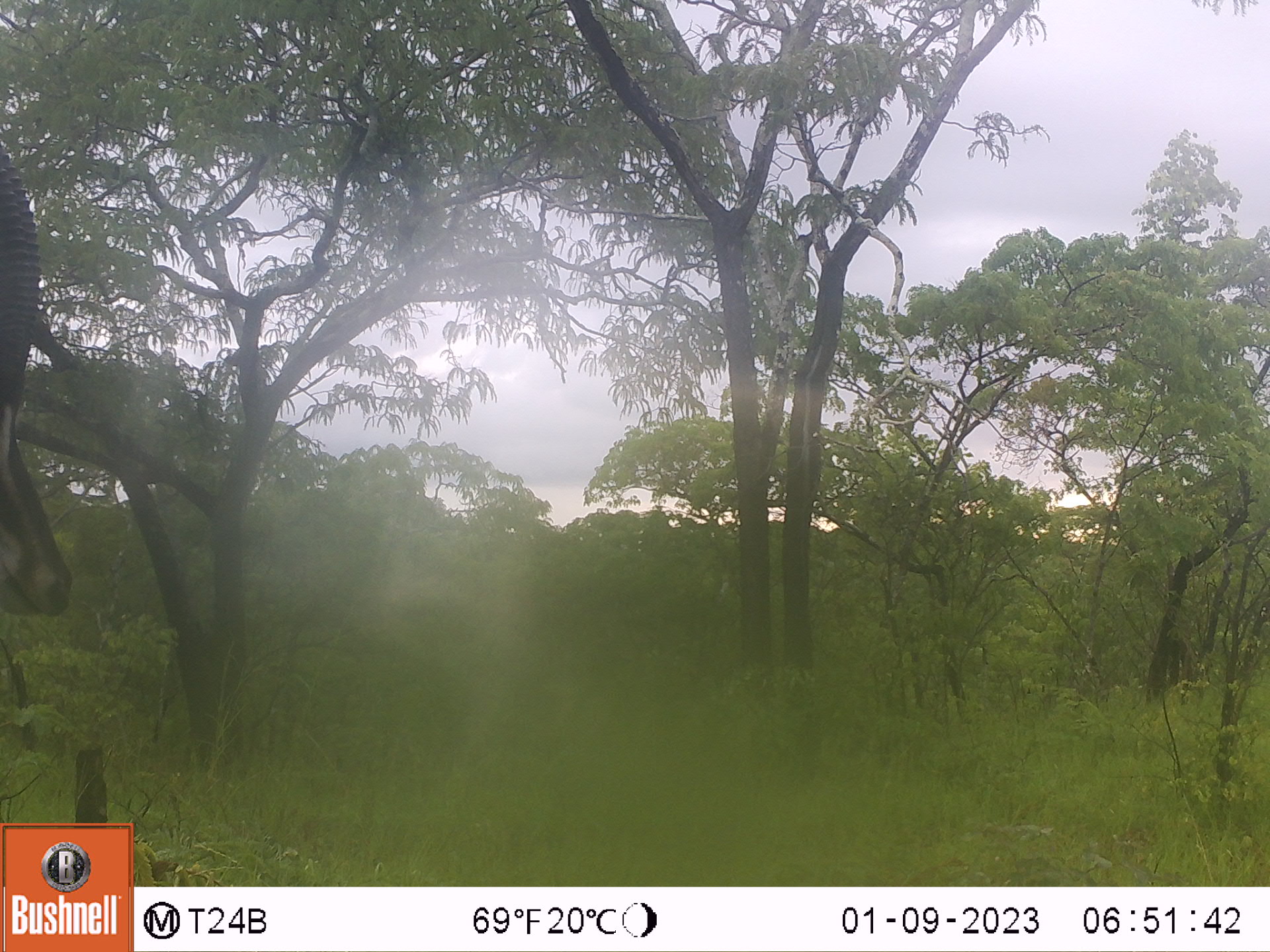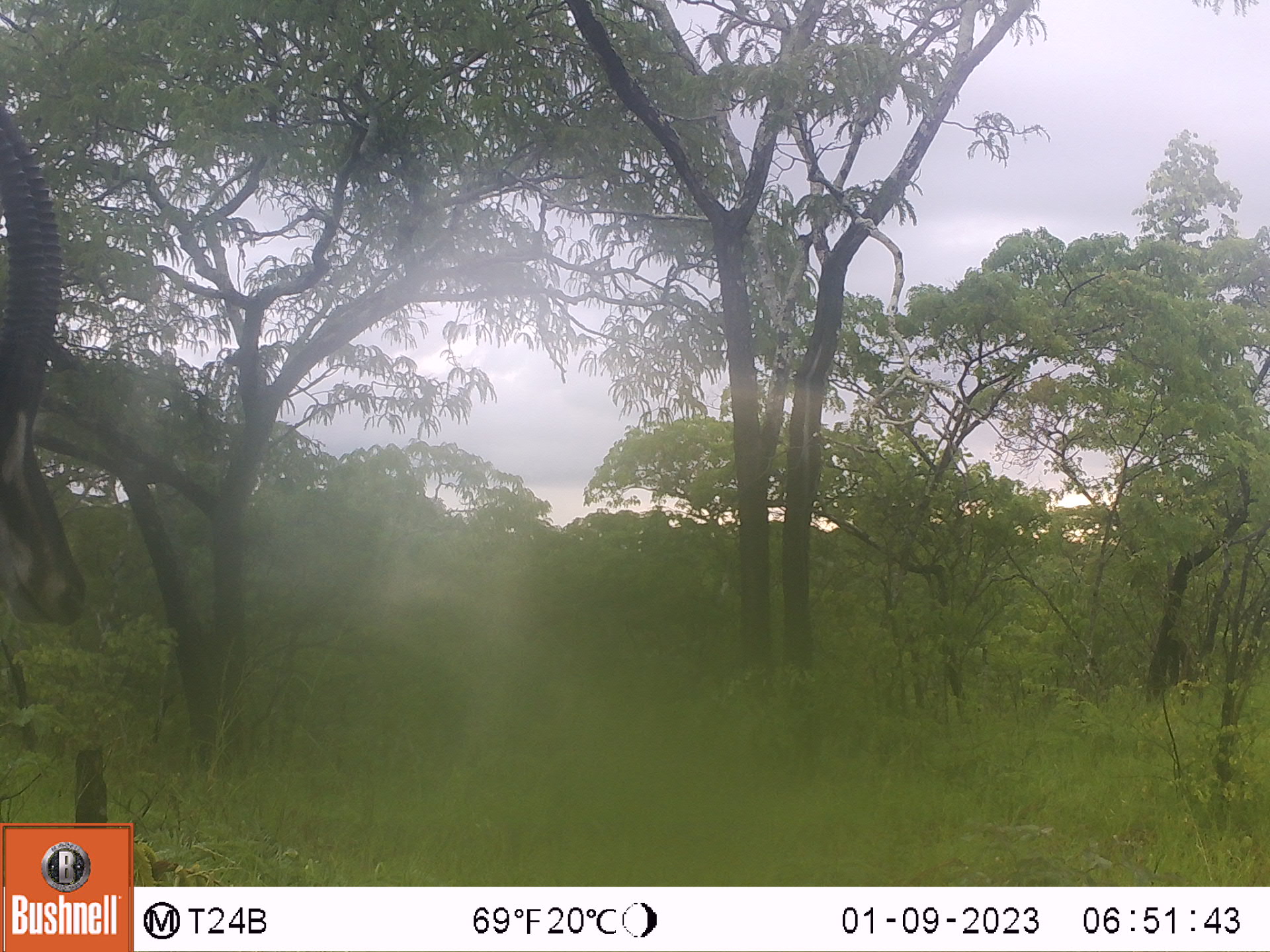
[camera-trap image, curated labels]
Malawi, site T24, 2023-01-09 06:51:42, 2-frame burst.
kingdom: Animalia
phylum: Chordata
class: Mammalia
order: Artiodactyla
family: Bovidae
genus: Hippotragus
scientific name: Hippotragus niger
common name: sable antelope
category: sable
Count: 1.